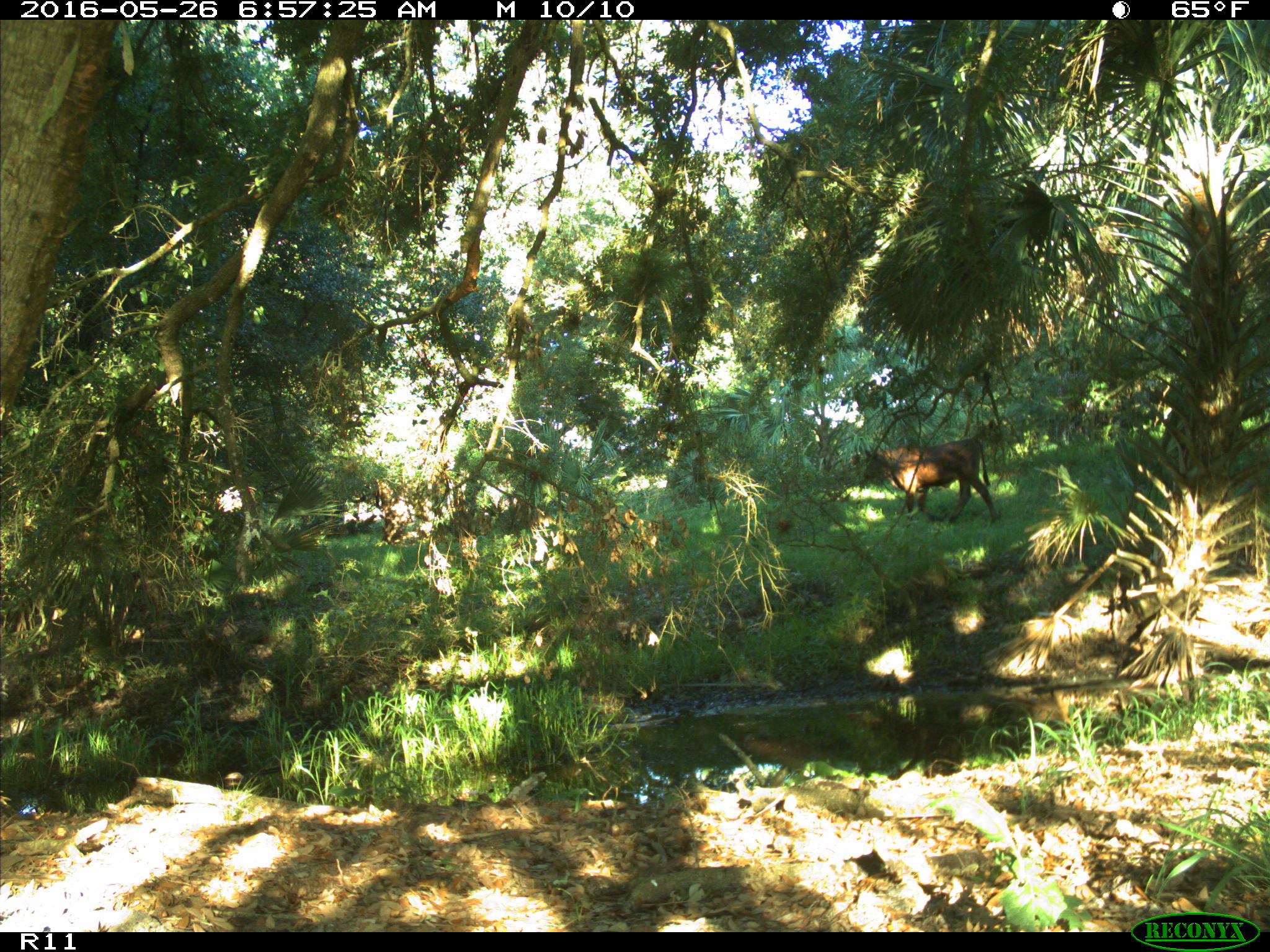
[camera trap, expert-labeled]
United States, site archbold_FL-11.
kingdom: Animalia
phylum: Chordata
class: Mammalia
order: Artiodactyla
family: Bovidae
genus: Bos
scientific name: Bos taurus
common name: domestic cow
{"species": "Bos taurus (domestic cow)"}